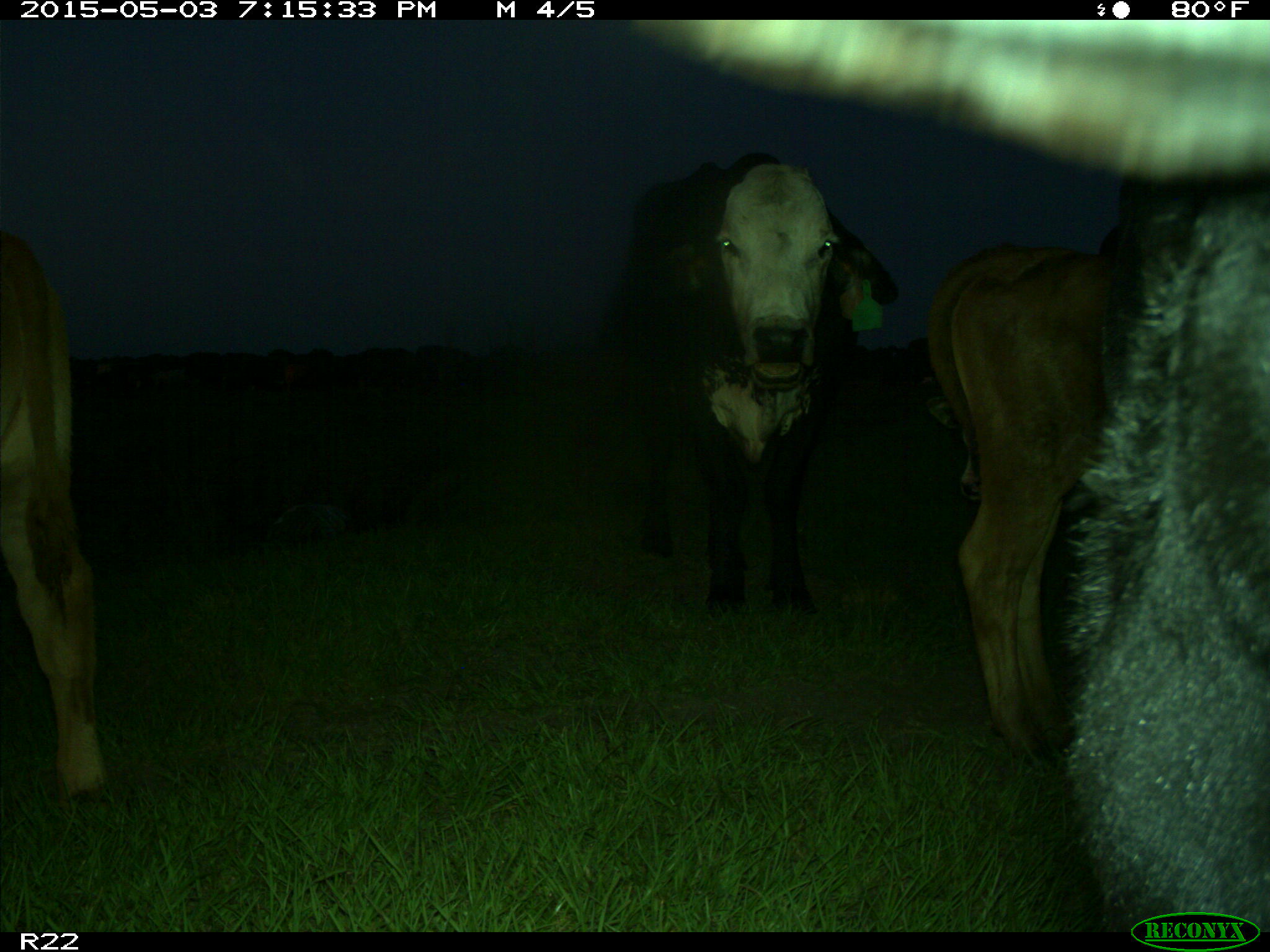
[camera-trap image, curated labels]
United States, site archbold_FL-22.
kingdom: Animalia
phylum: Chordata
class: Mammalia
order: Artiodactyla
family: Bovidae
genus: Bos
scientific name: Bos taurus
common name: domestic cow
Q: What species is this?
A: Bos taurus (domestic cow).